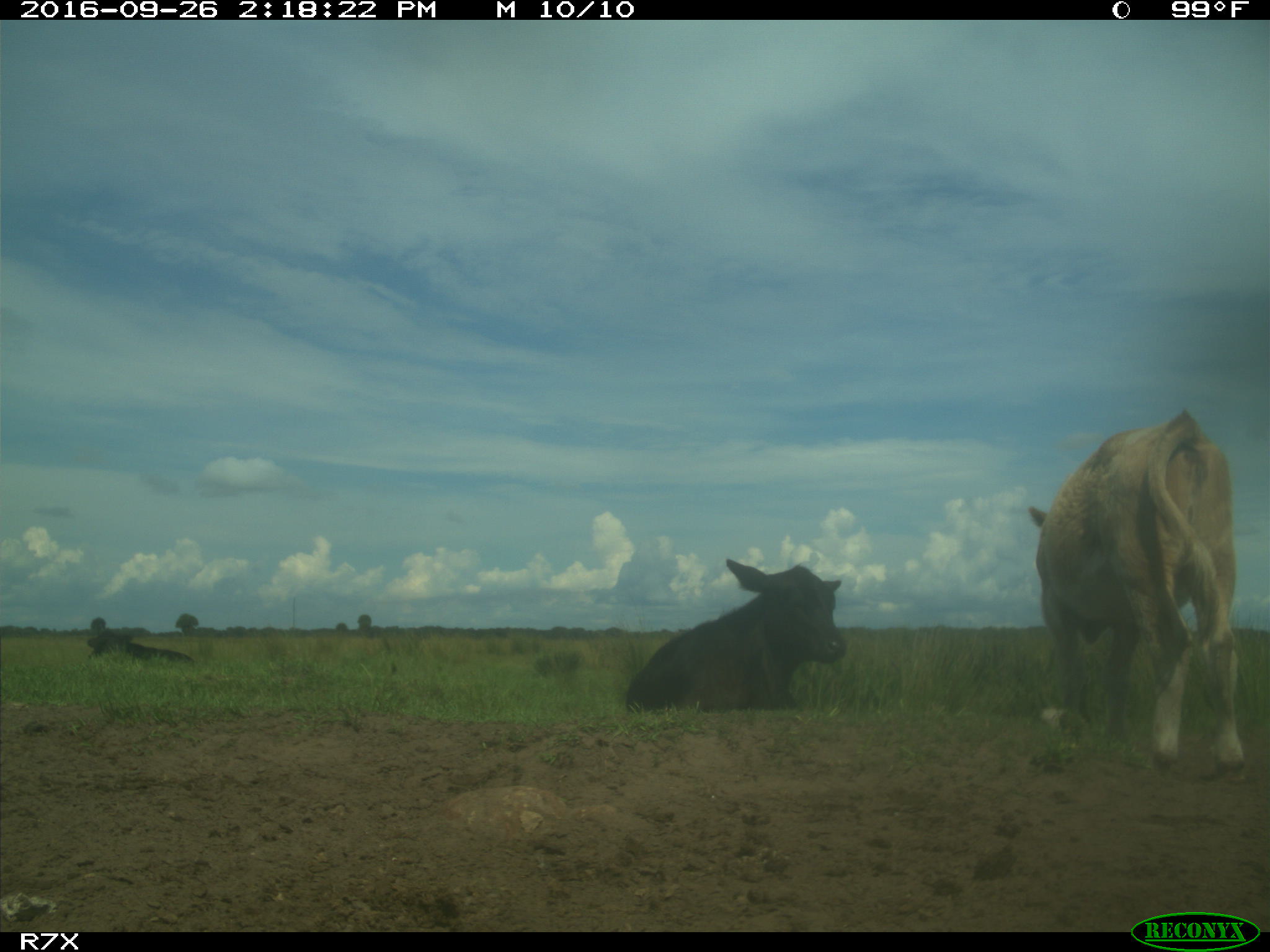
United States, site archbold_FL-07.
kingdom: Animalia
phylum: Chordata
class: Mammalia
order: Artiodactyla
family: Bovidae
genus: Bos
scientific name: Bos taurus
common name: domestic cow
Bos taurus (domestic cow).